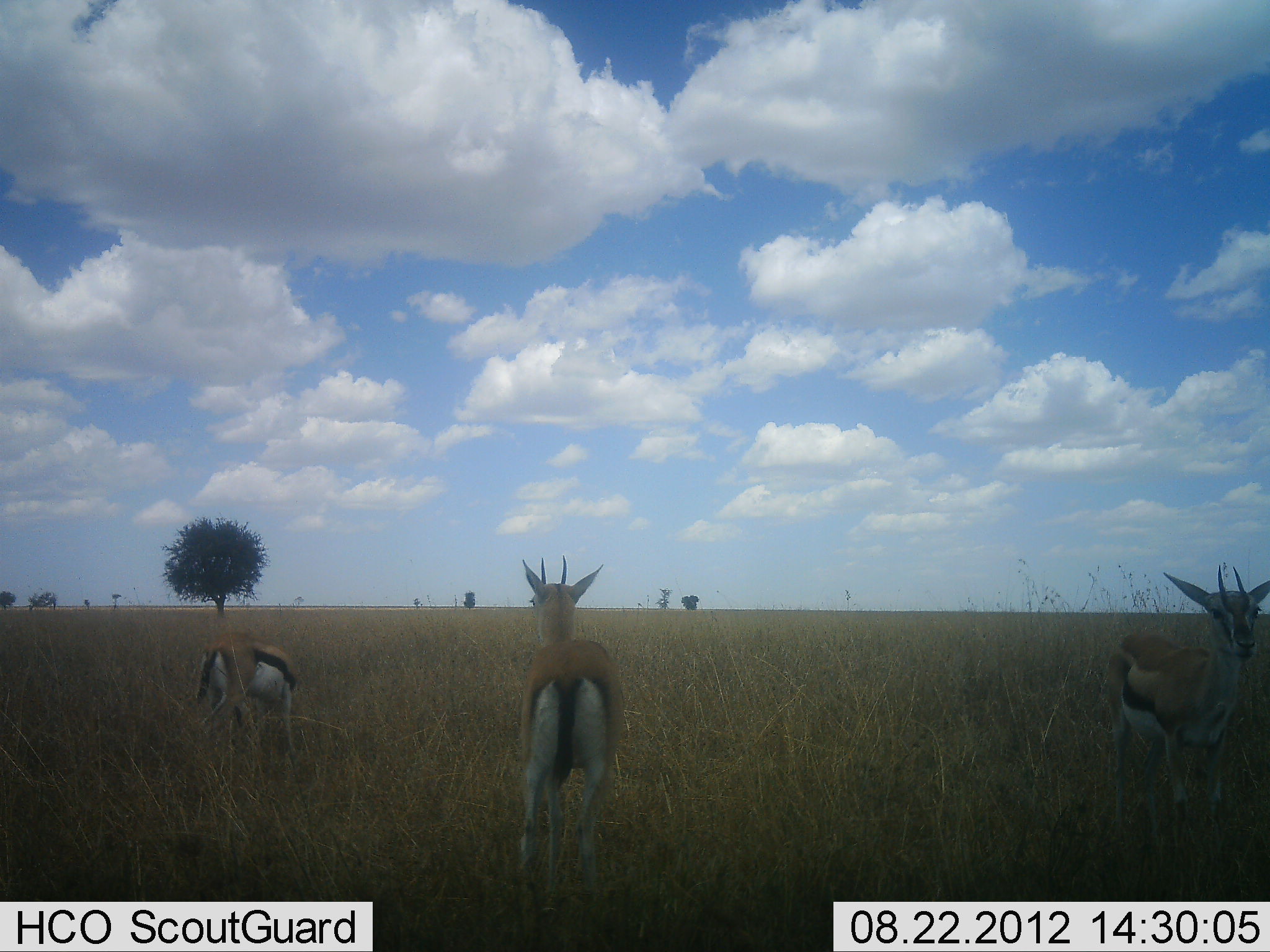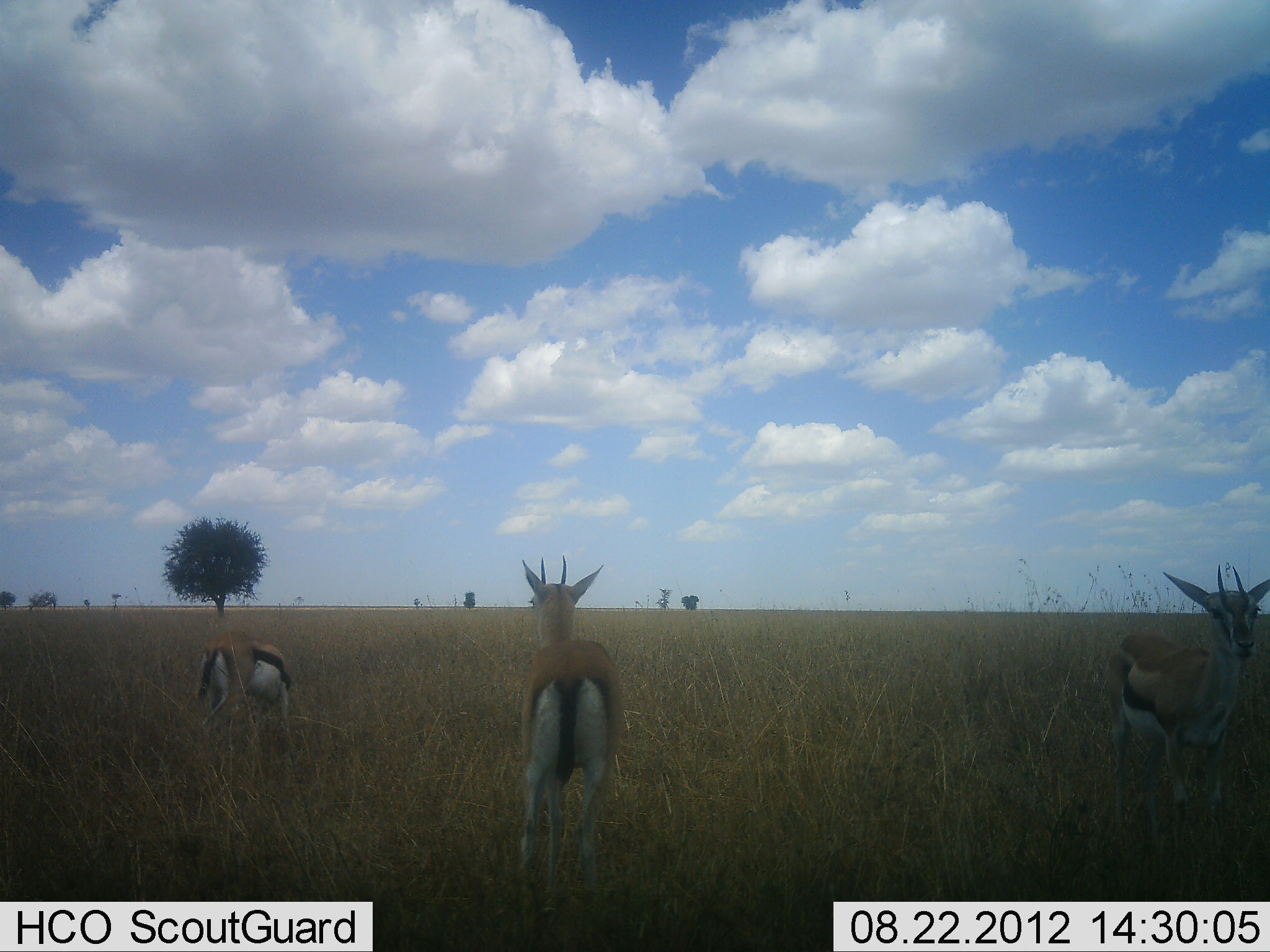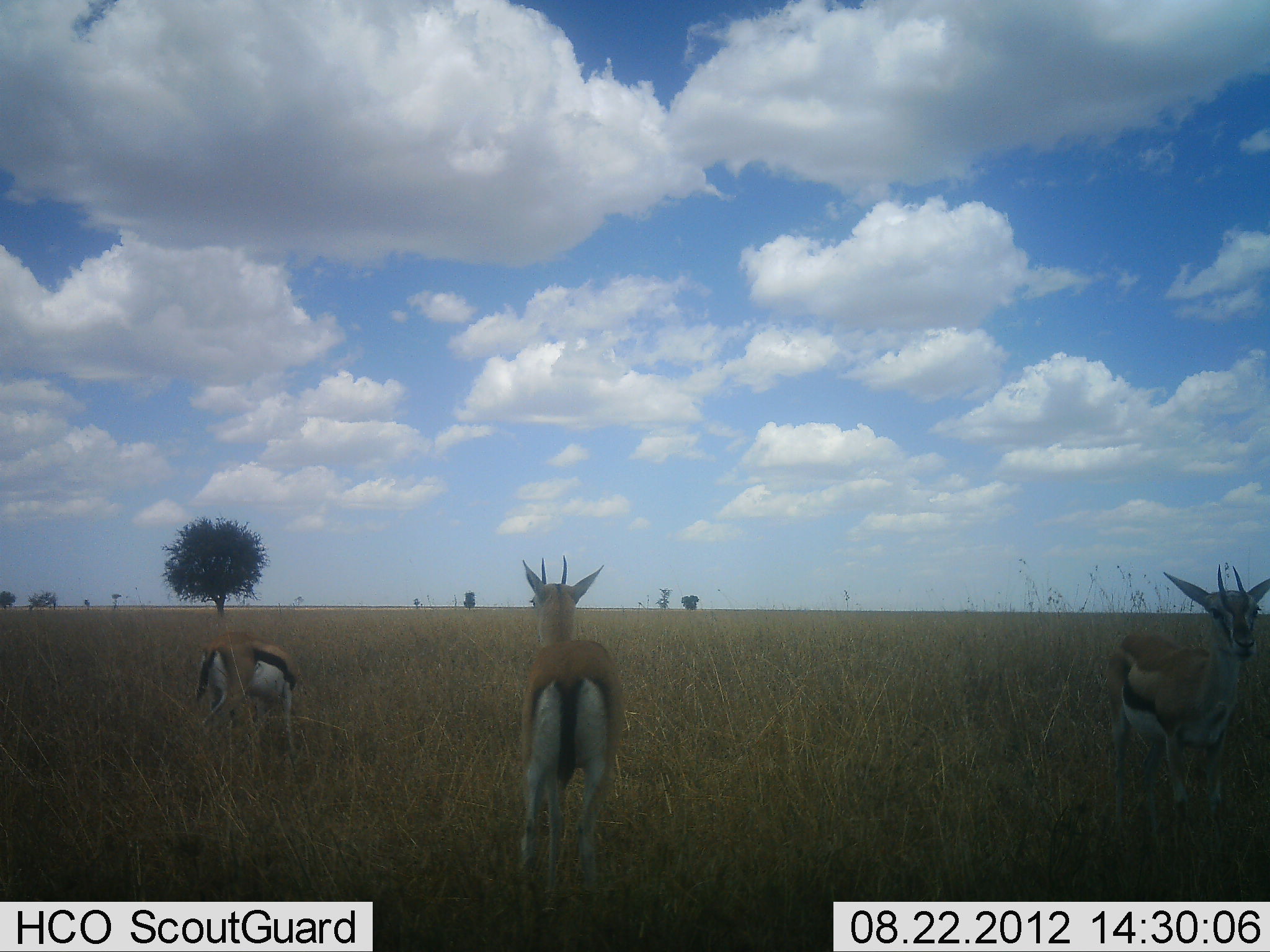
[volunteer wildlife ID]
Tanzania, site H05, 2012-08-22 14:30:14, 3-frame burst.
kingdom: Animalia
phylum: Chordata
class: Mammalia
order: Artiodactyla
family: Bovidae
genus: Eudorcas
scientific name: Eudorcas thomsonii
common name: thomson's gazelle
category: gazellethomsons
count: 3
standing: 100%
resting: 0%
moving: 0%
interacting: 0%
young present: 0%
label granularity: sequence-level